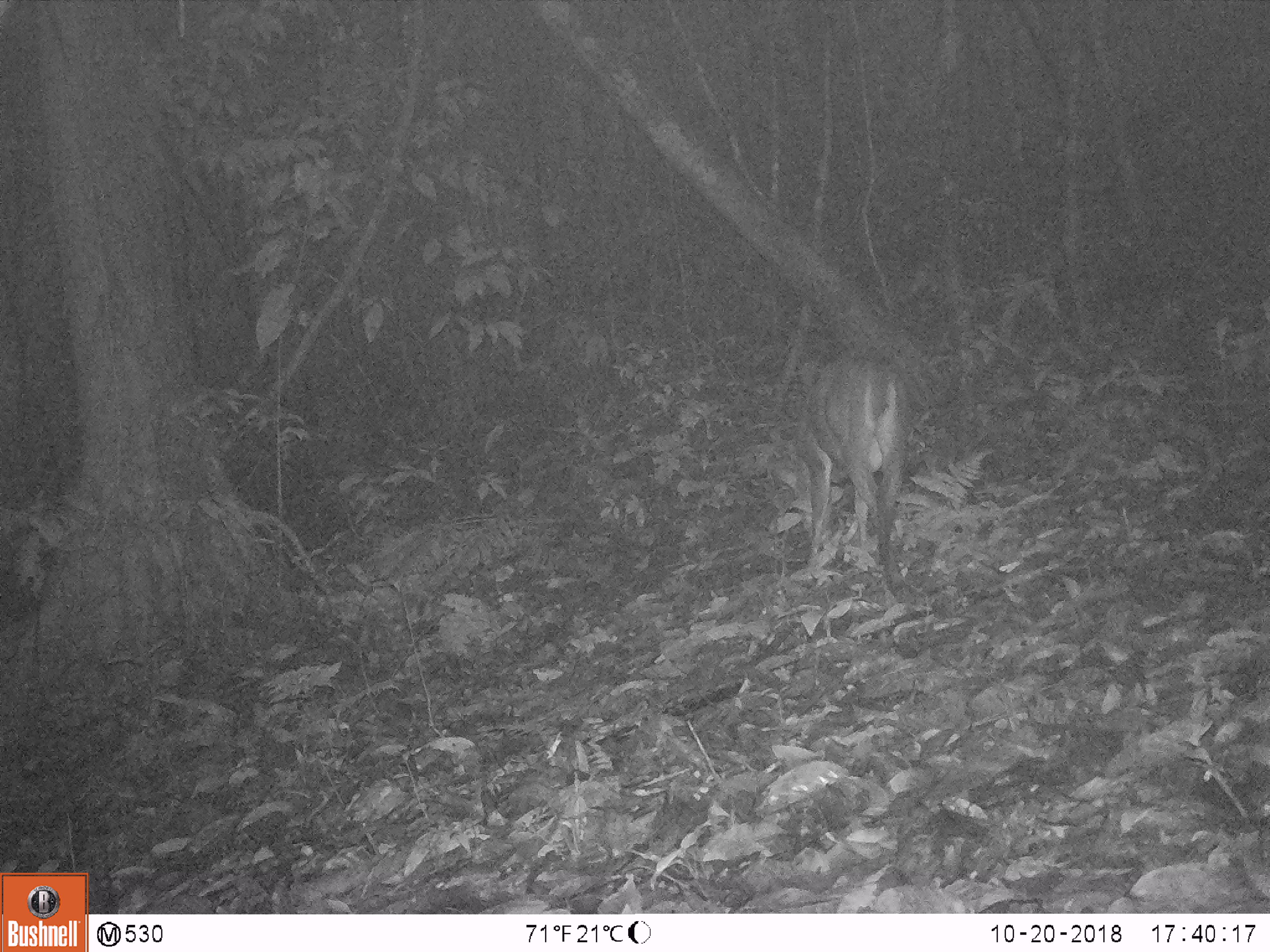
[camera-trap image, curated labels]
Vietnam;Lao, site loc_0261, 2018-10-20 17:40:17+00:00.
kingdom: Animalia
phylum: Chordata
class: Mammalia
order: Artiodactyla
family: Cervidae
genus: Muntiacus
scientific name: Muntiacus vuquangensis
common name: large-antlered muntjac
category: large antlered muntjac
Large antlered muntjac (large-antlered muntjac) (Muntiacus vuquangensis). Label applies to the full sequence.